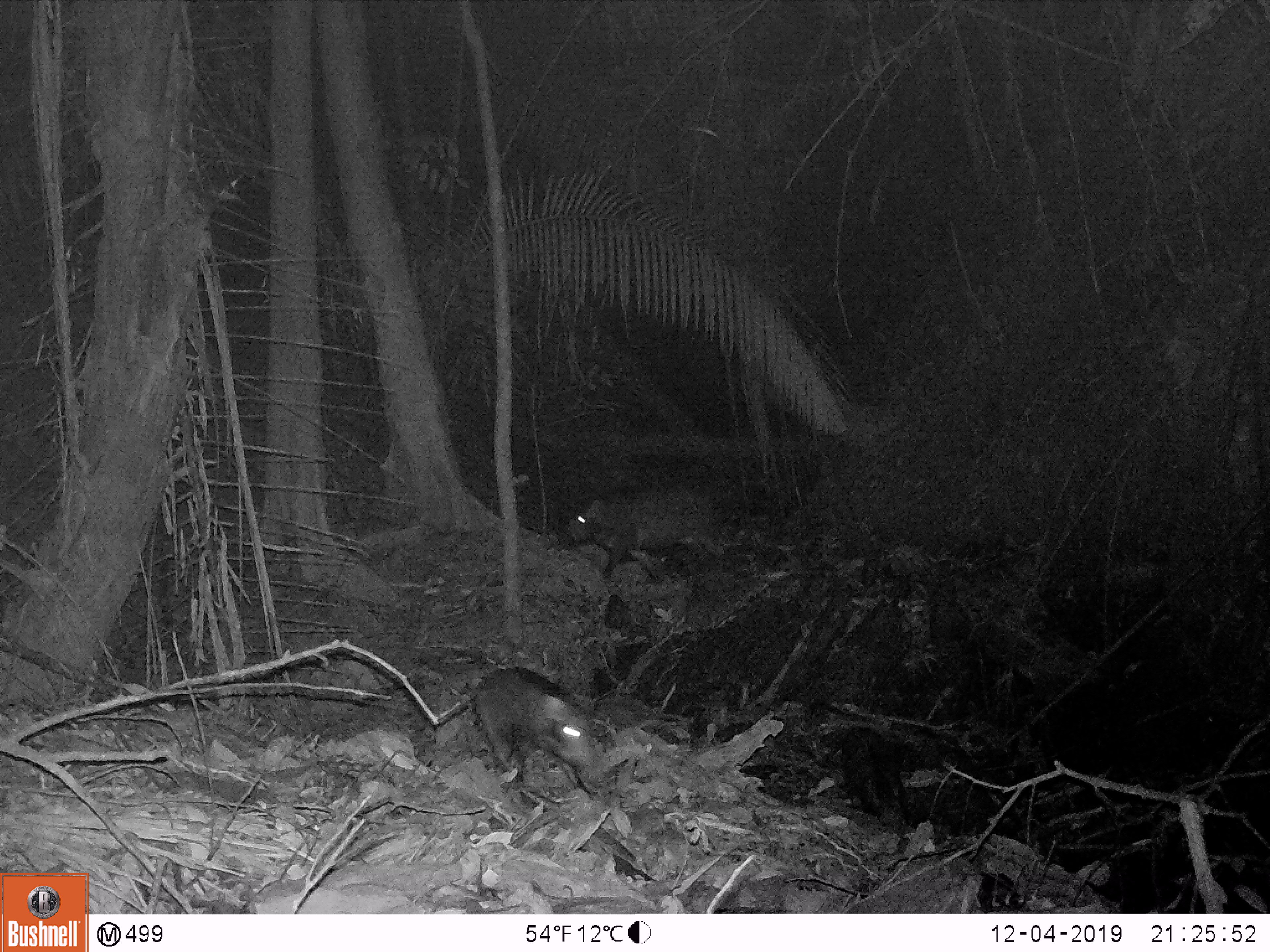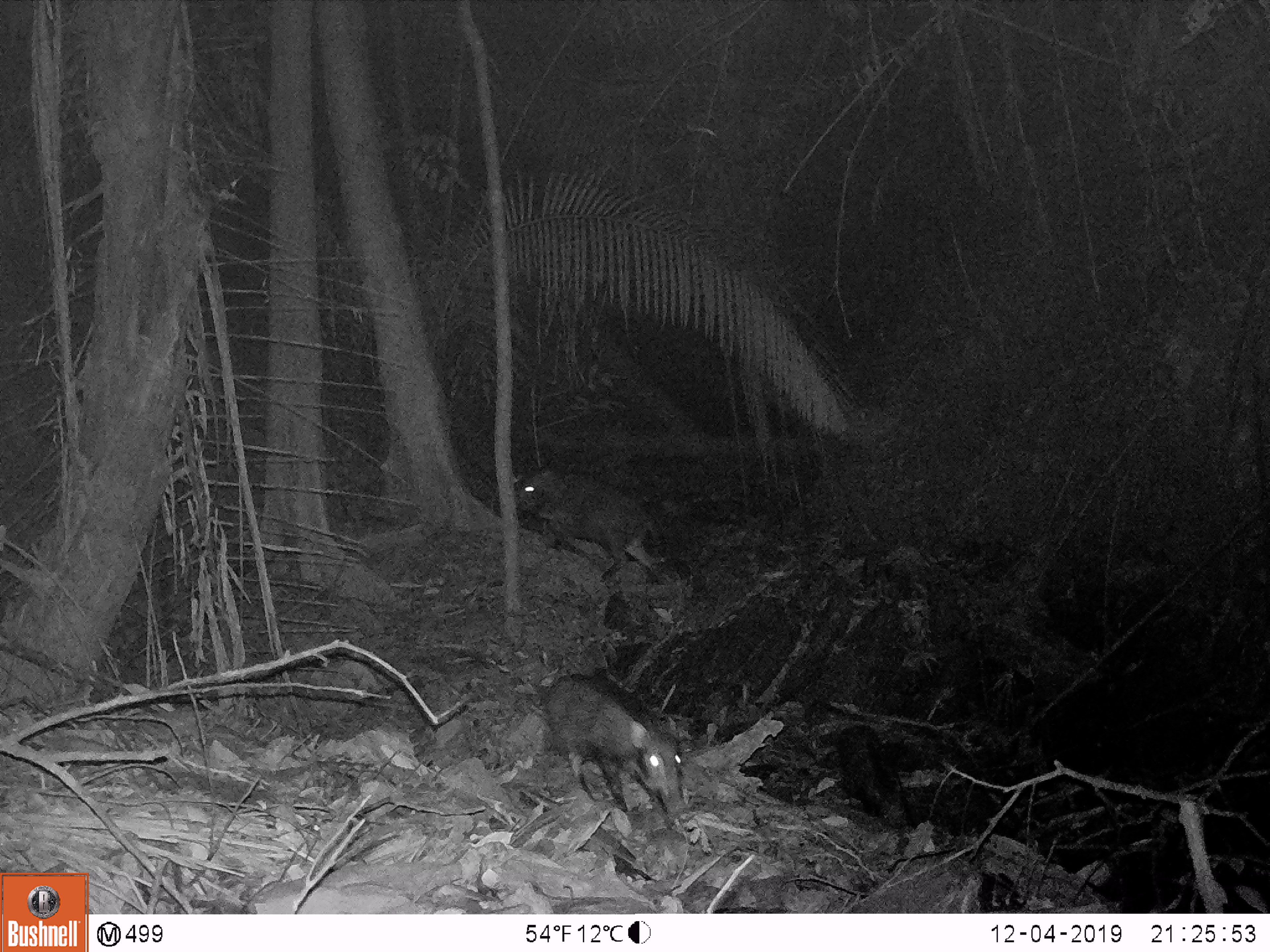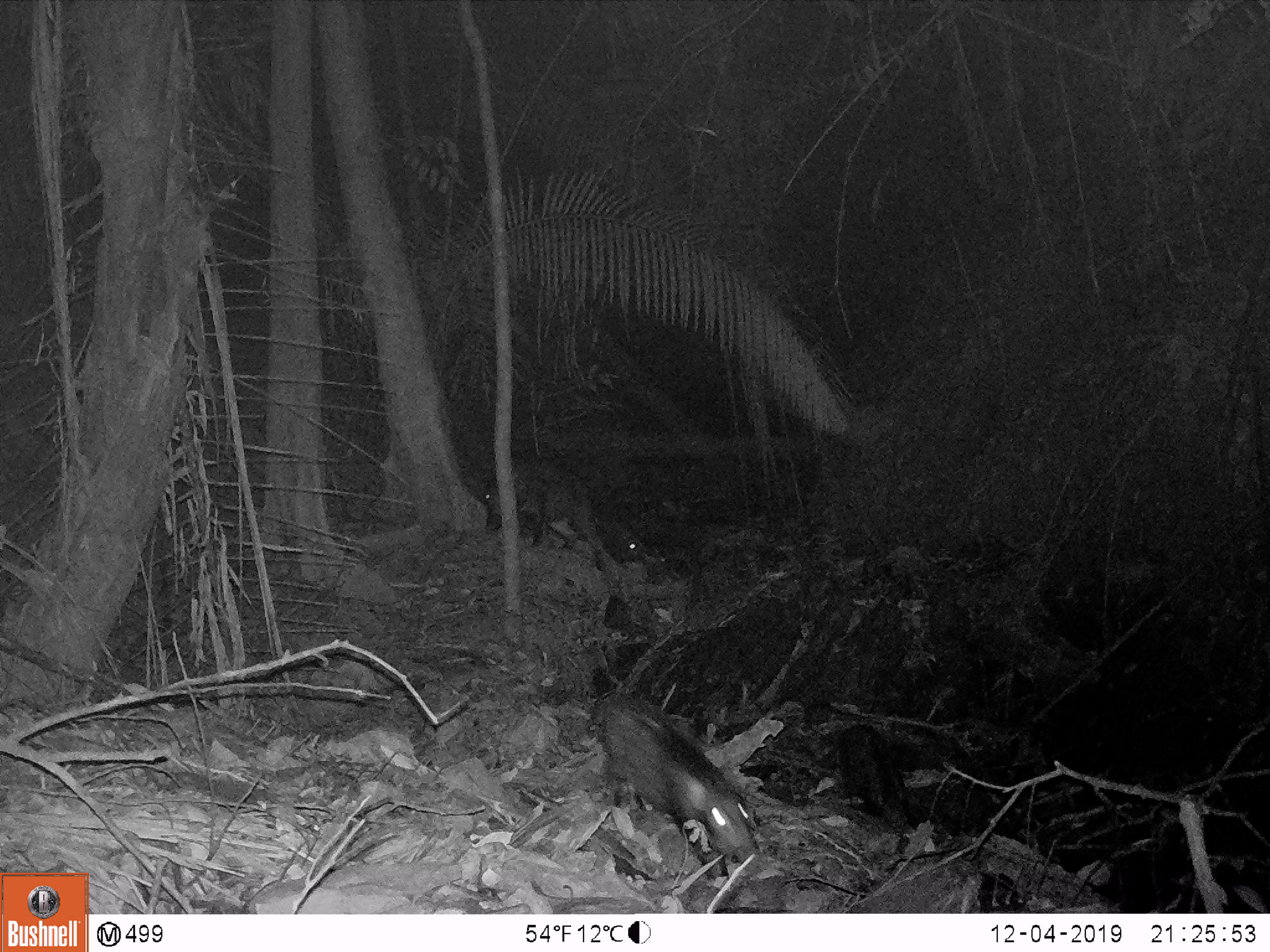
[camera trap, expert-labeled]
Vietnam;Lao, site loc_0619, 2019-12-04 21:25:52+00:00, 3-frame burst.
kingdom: Animalia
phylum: Chordata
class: Mammalia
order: Artiodactyla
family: Suidae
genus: Sus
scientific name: Sus scrofa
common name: eurasian wild pig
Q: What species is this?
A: Eurasian wild pig (Sus scrofa).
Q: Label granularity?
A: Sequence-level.